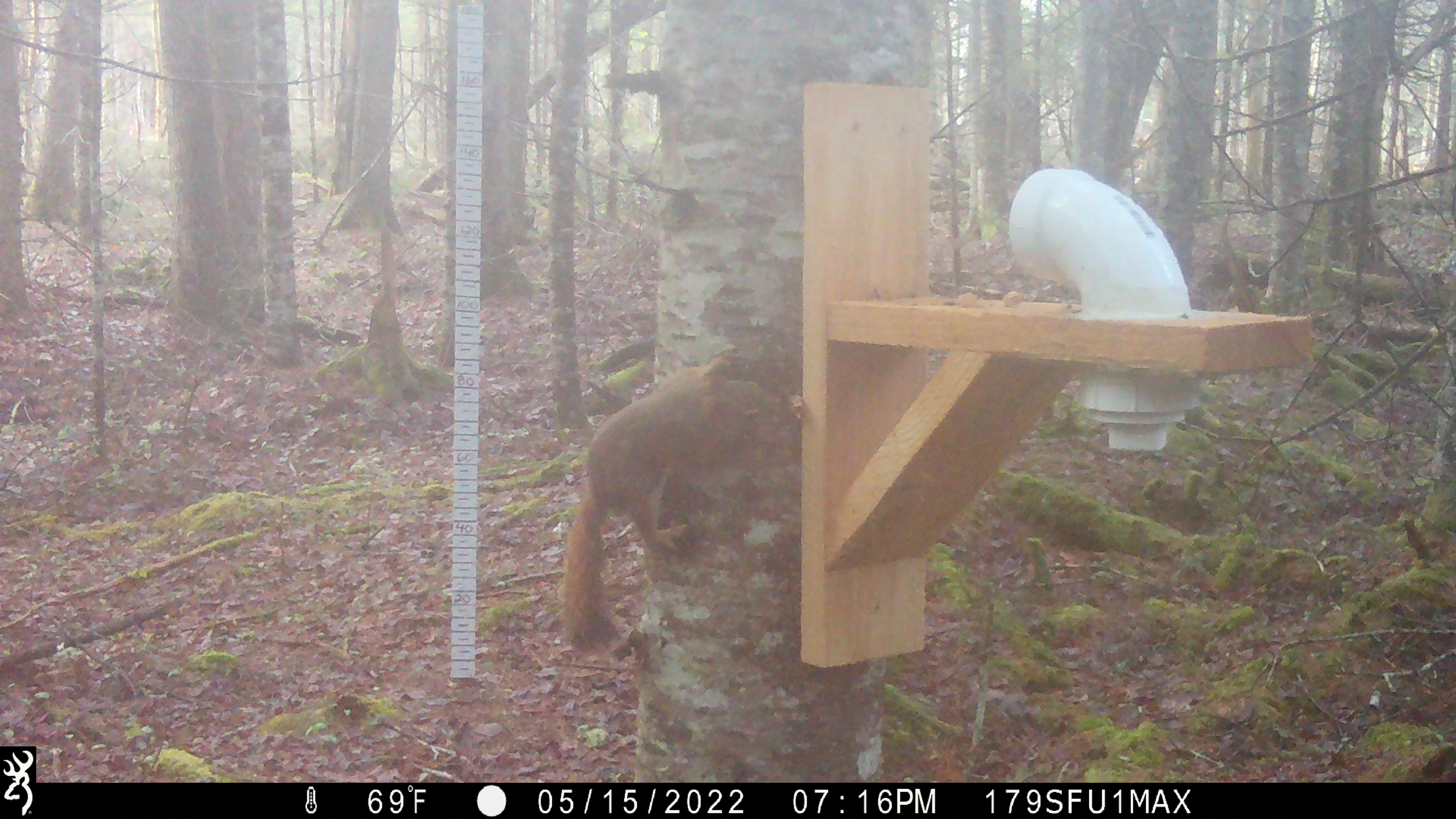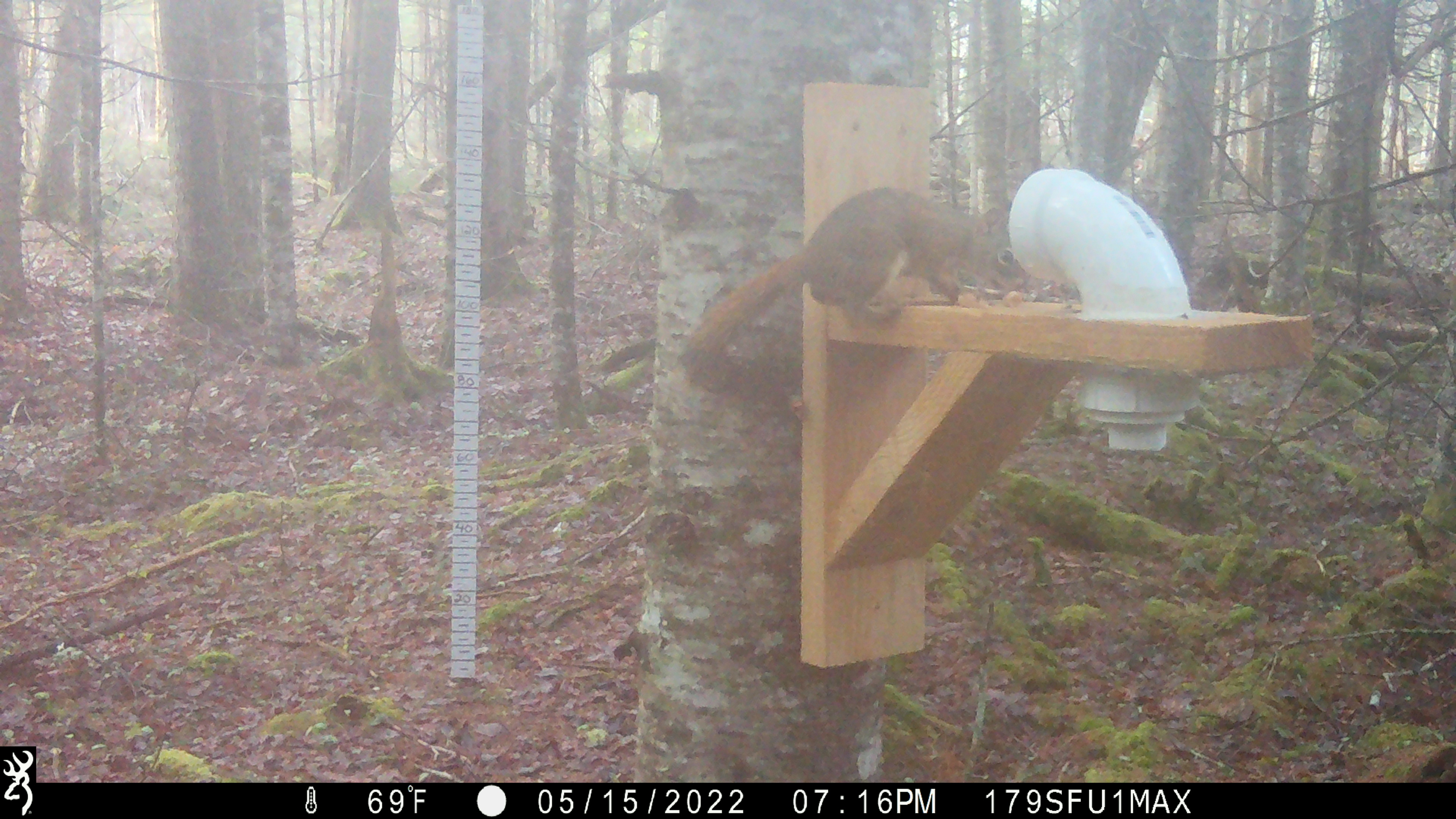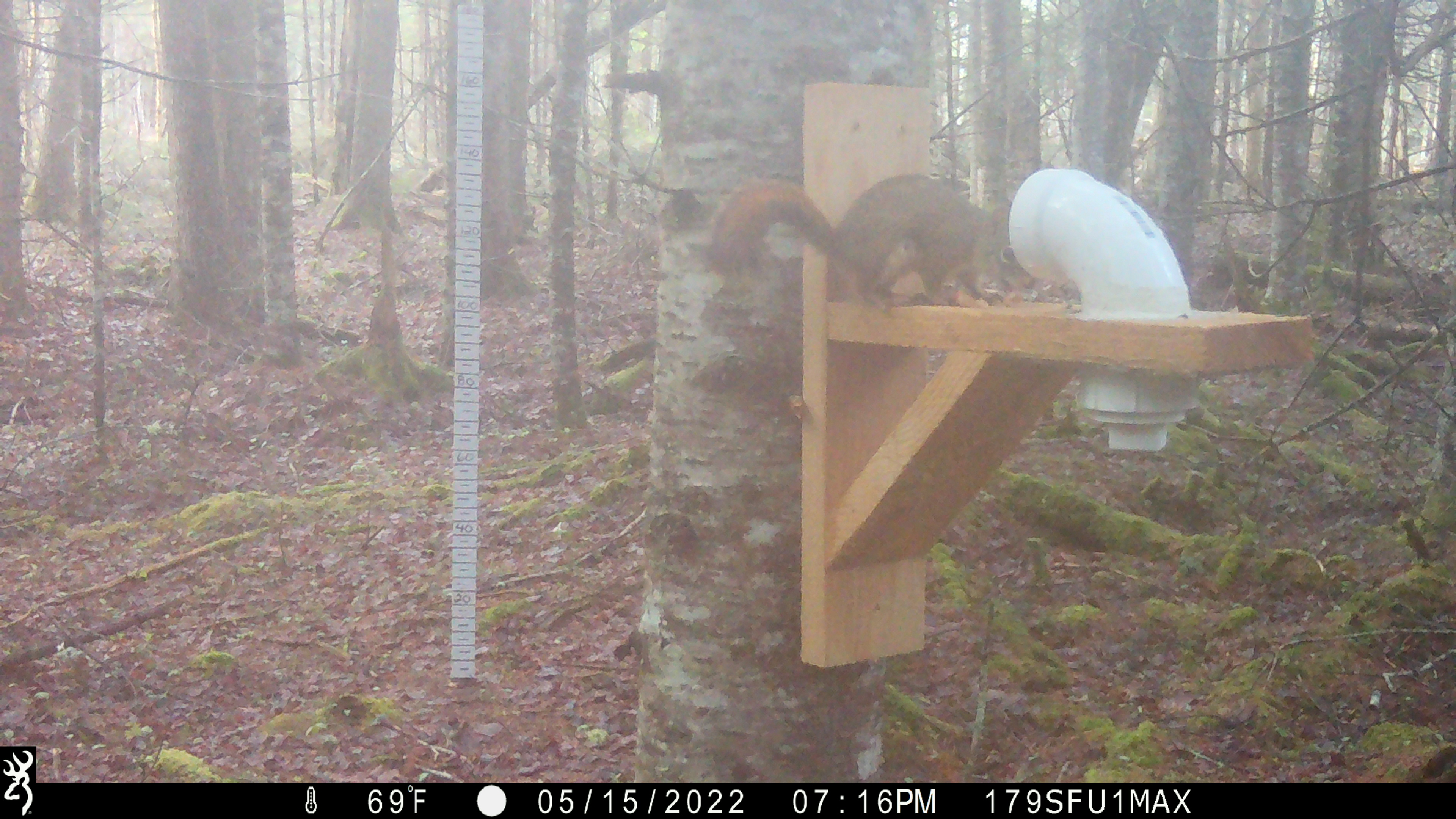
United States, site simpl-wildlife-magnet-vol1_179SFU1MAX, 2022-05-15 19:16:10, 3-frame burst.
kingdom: Animalia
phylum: Chordata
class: Mammalia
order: Rodentia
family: Sciuridae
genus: Tamiasciurus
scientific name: Tamiasciurus hudsonicus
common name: red squirrel